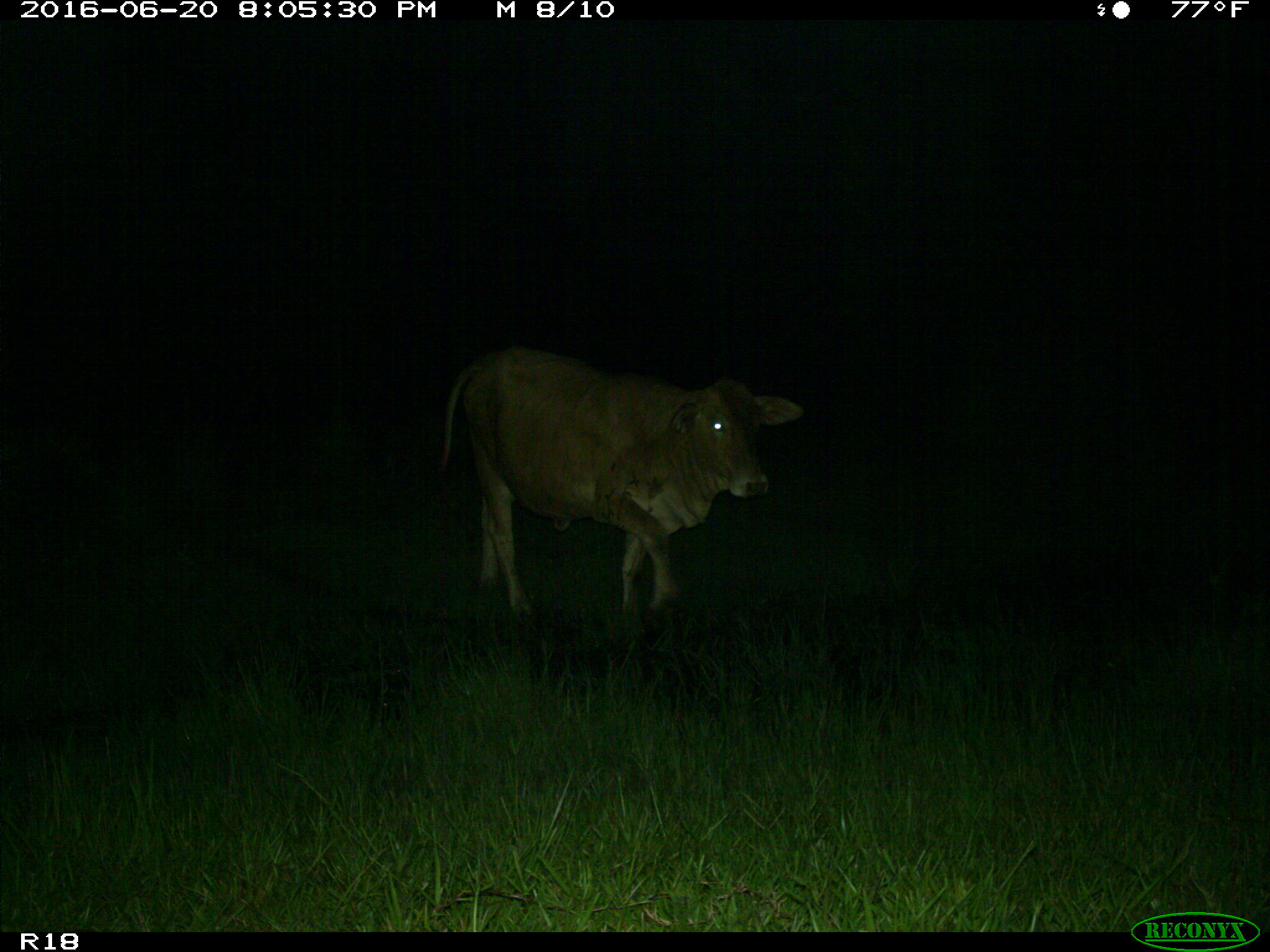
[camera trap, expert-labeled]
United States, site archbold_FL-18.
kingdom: Animalia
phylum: Chordata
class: Mammalia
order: Artiodactyla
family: Bovidae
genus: Bos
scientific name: Bos taurus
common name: domestic cow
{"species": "Bos taurus (domestic cow)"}